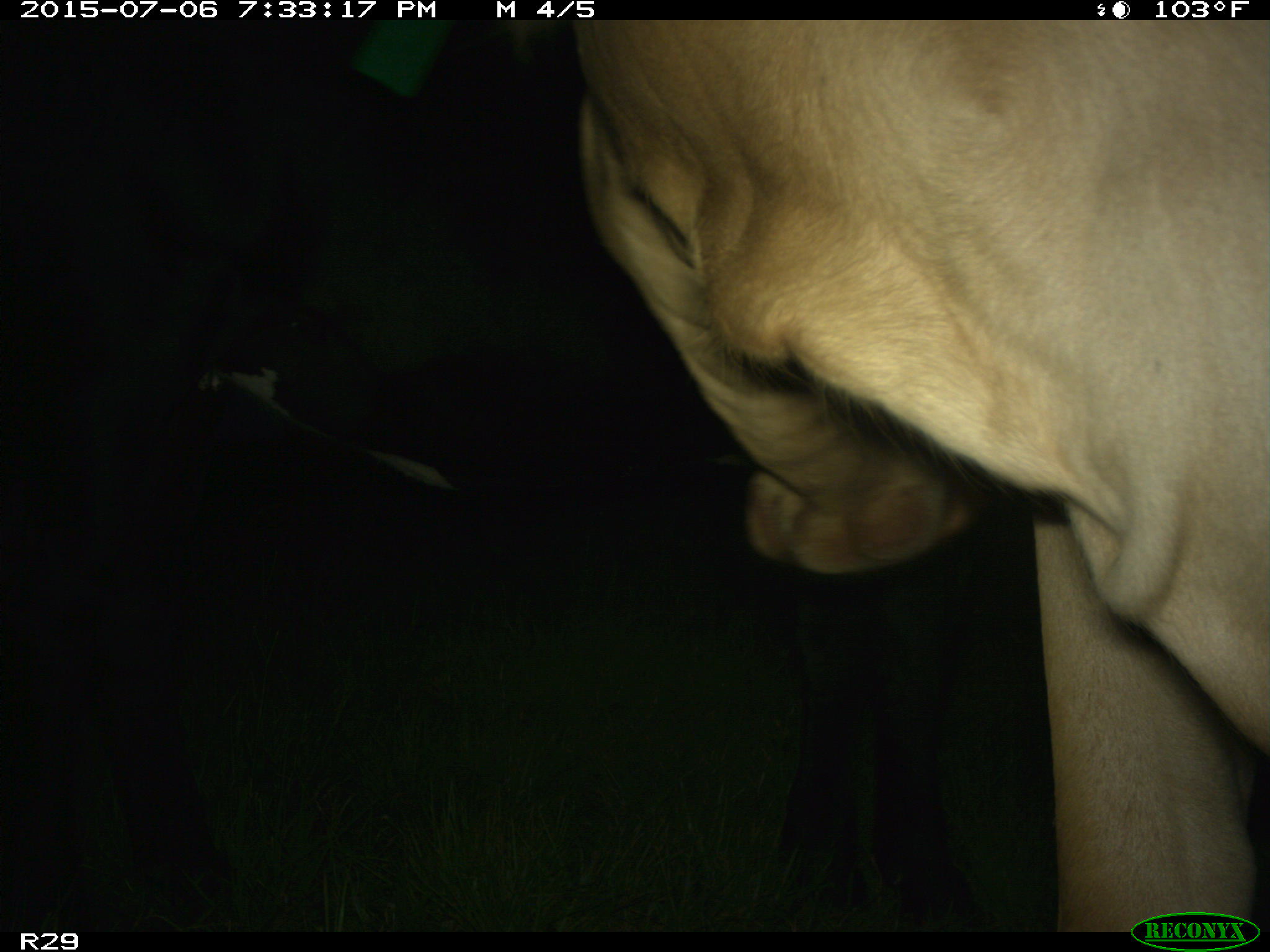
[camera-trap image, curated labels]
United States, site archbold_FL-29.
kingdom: Animalia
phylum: Chordata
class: Mammalia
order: Artiodactyla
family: Bovidae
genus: Bos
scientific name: Bos taurus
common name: domestic cow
Bos taurus (domestic cow).